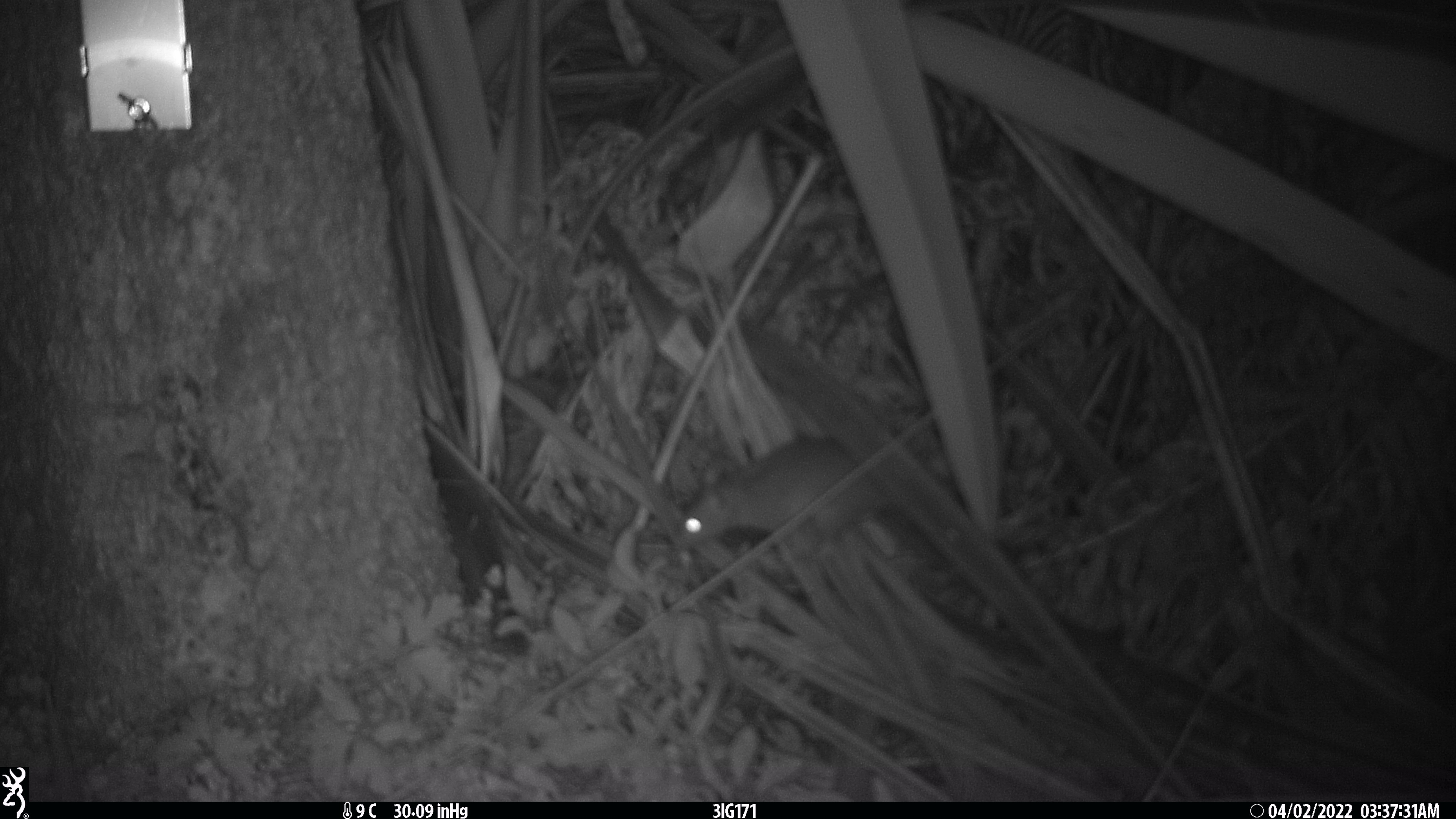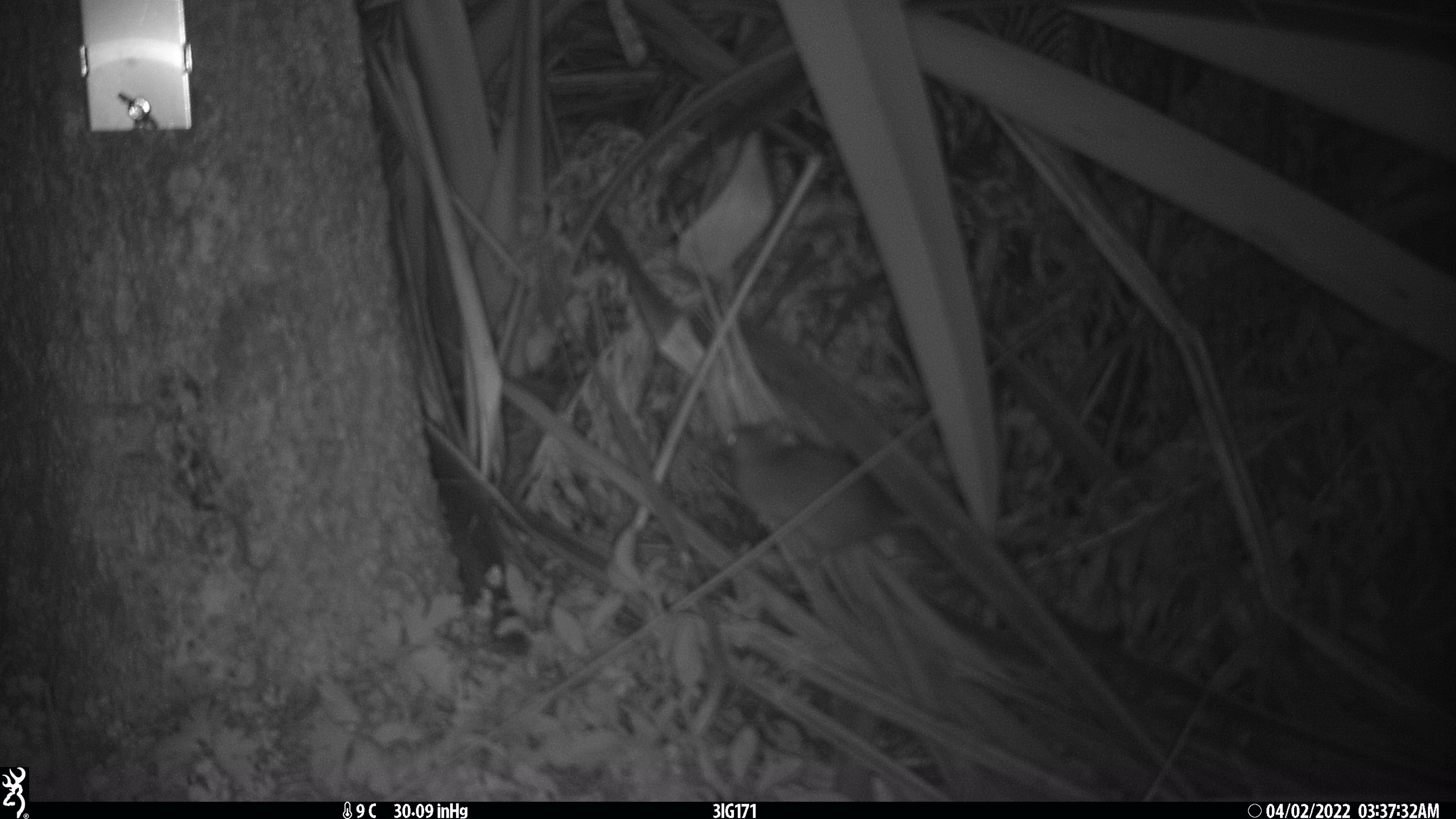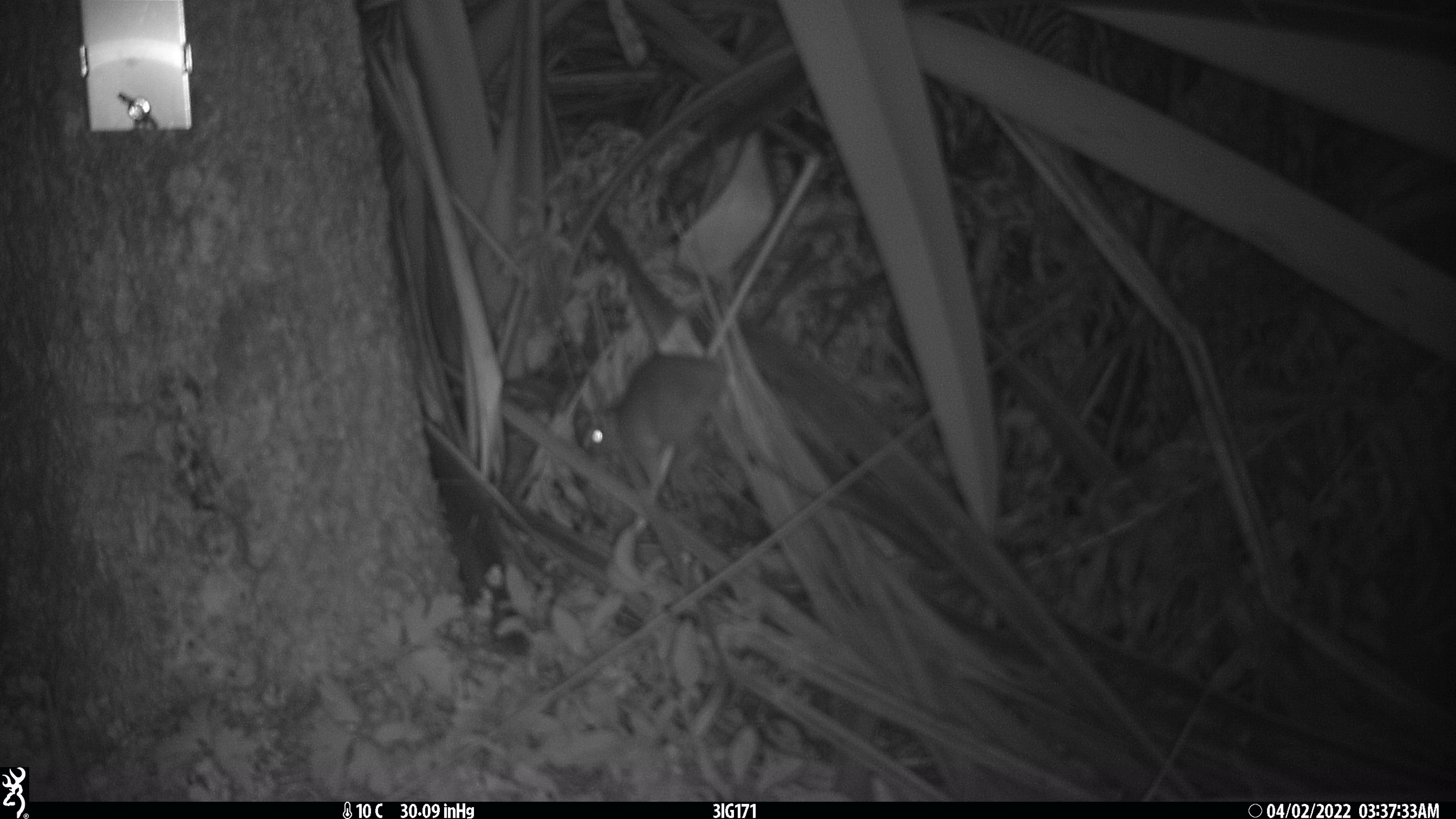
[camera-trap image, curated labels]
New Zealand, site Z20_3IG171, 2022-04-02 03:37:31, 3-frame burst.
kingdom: Animalia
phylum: Chordata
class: Mammalia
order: Rodentia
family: Muridae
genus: Rattus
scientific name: Rattus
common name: rat